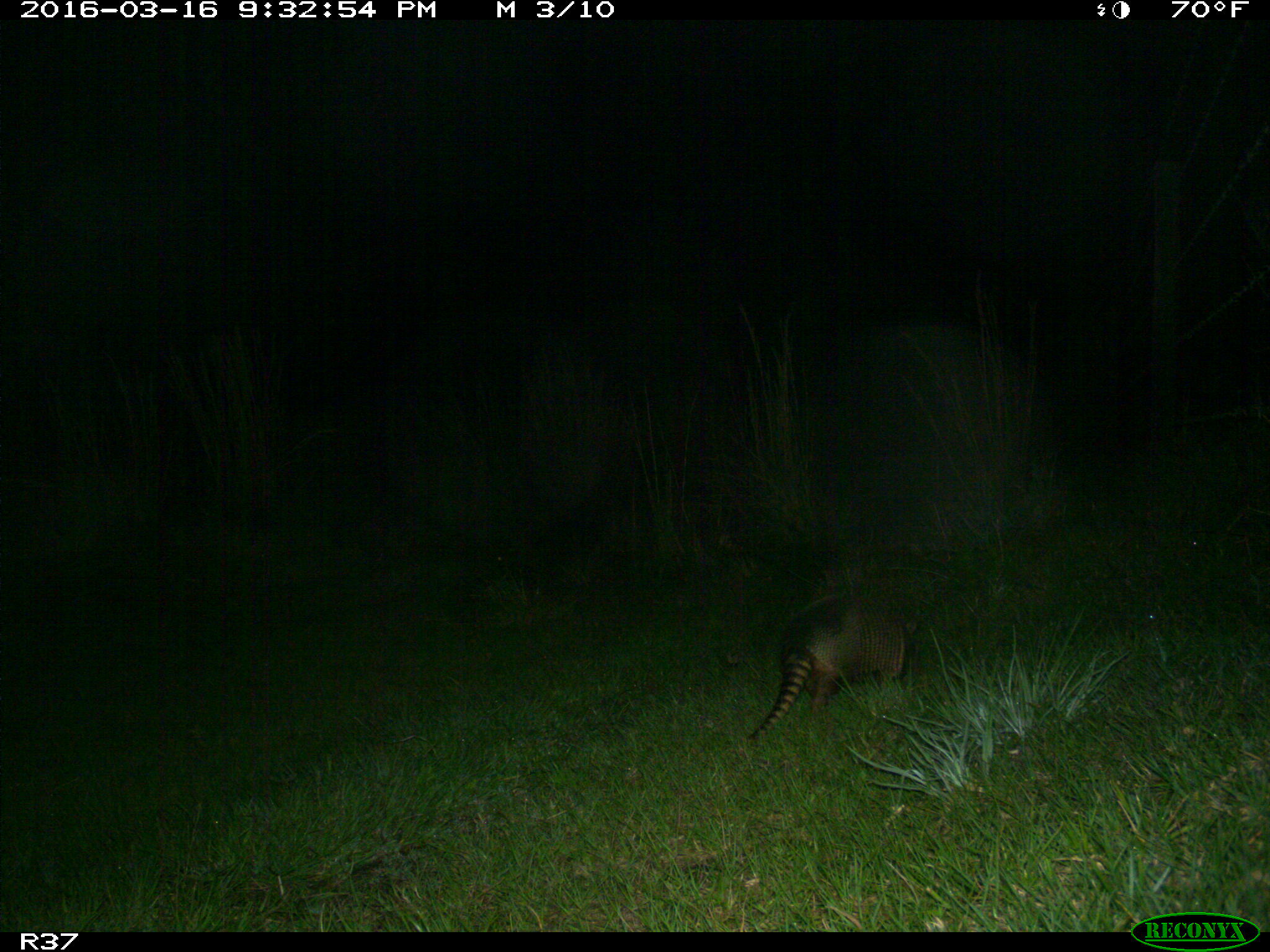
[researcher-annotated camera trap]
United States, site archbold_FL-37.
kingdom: Animalia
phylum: Chordata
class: Mammalia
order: Cingulata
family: Dasypodidae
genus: Dasypus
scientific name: Dasypus novemcinctus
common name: nine-banded armadillo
Dasypus novemcinctus (nine-banded armadillo).